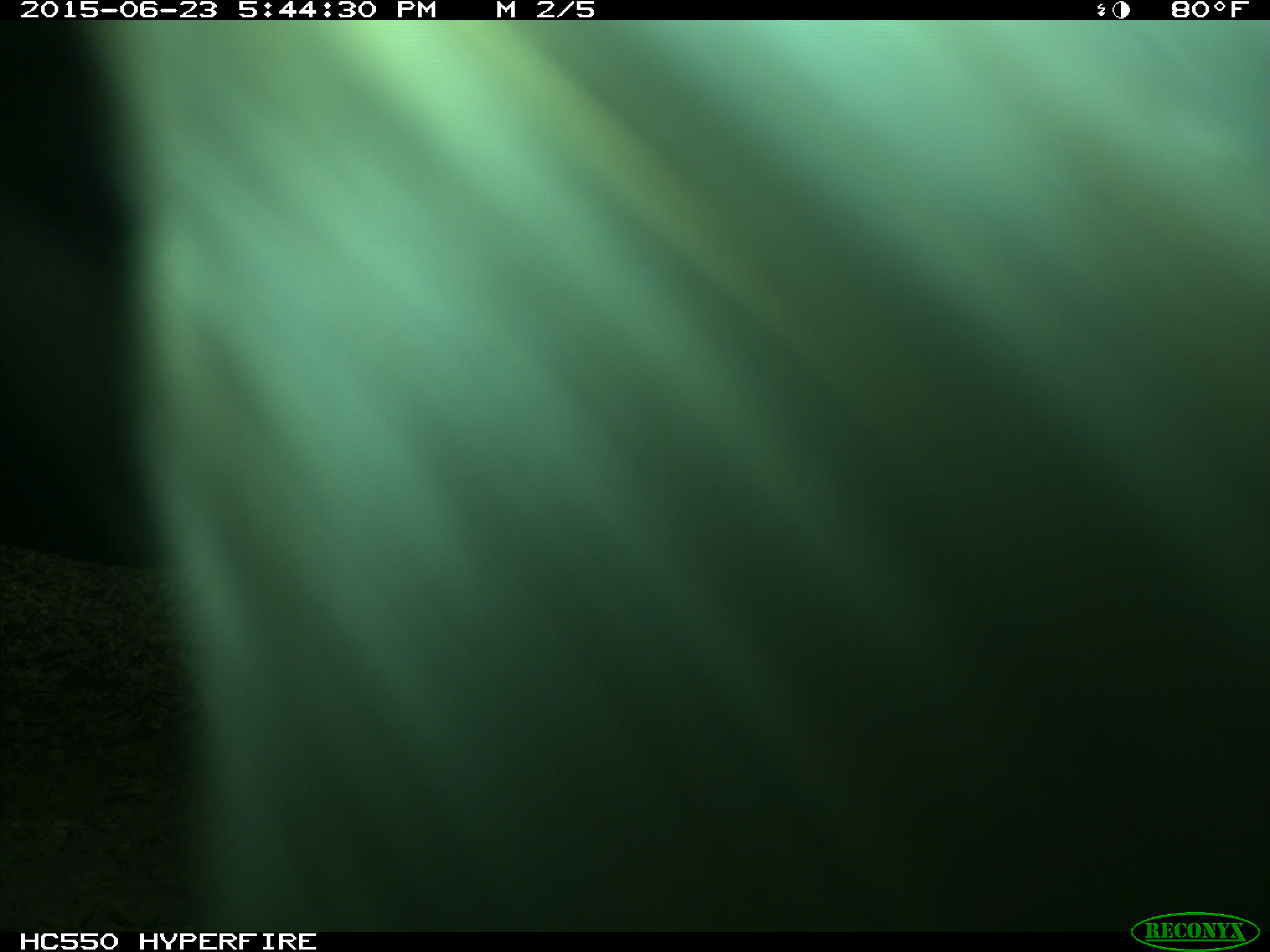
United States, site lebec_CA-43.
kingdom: Animalia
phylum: Chordata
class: Mammalia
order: Artiodactyla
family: Bovidae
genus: Bos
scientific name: Bos taurus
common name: domestic cow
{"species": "Bos taurus (domestic cow)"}